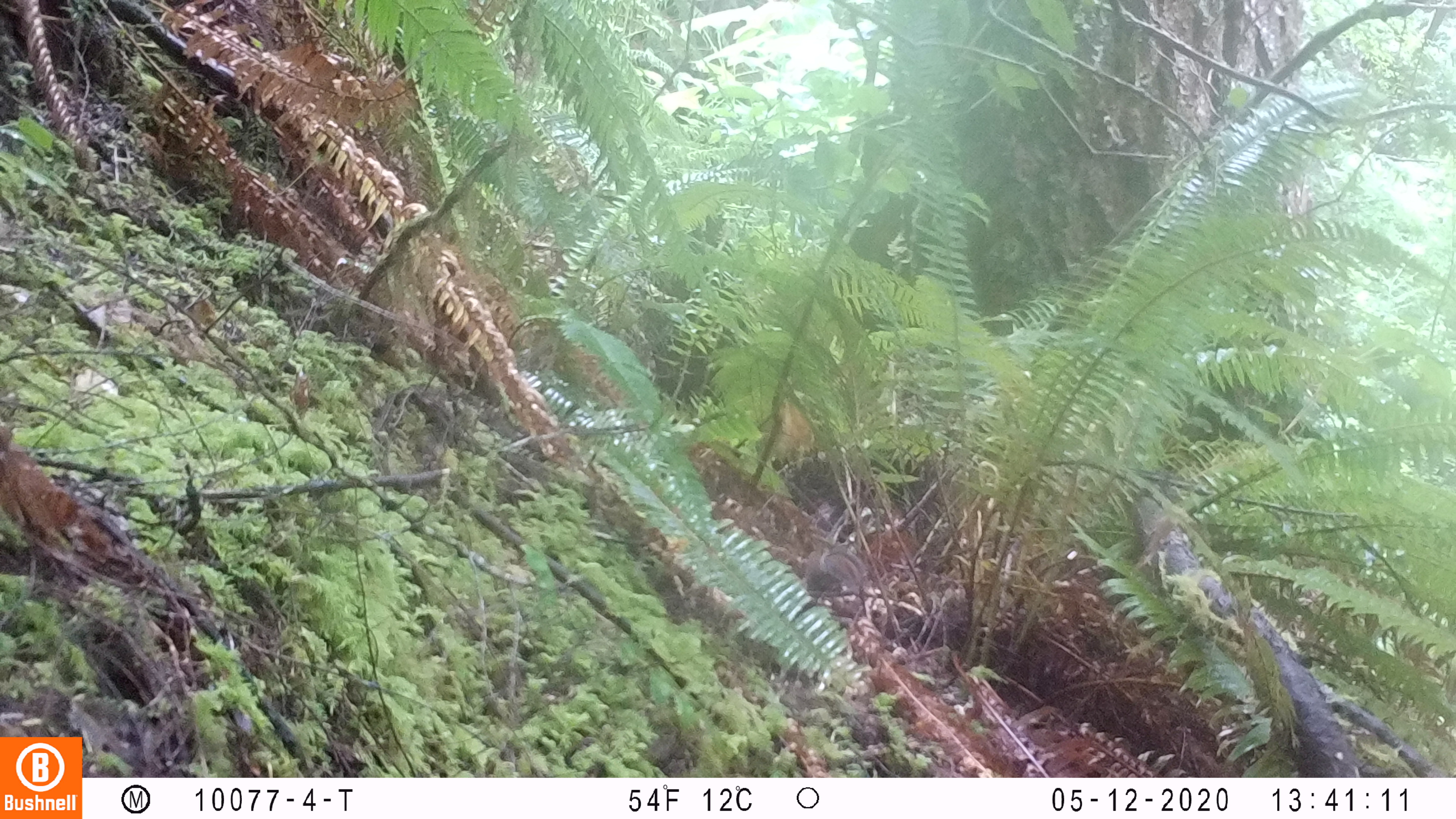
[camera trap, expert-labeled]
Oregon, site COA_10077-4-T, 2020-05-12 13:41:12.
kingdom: Animalia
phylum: Chordata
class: Mammalia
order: Rodentia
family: Sciuridae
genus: Neotamias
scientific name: Neotamias townsendii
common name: townsend's chipmunk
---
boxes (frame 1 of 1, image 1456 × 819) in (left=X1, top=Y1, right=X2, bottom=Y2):
townsend's chipmunk: (left=800, top=539, right=870, bottom=594)